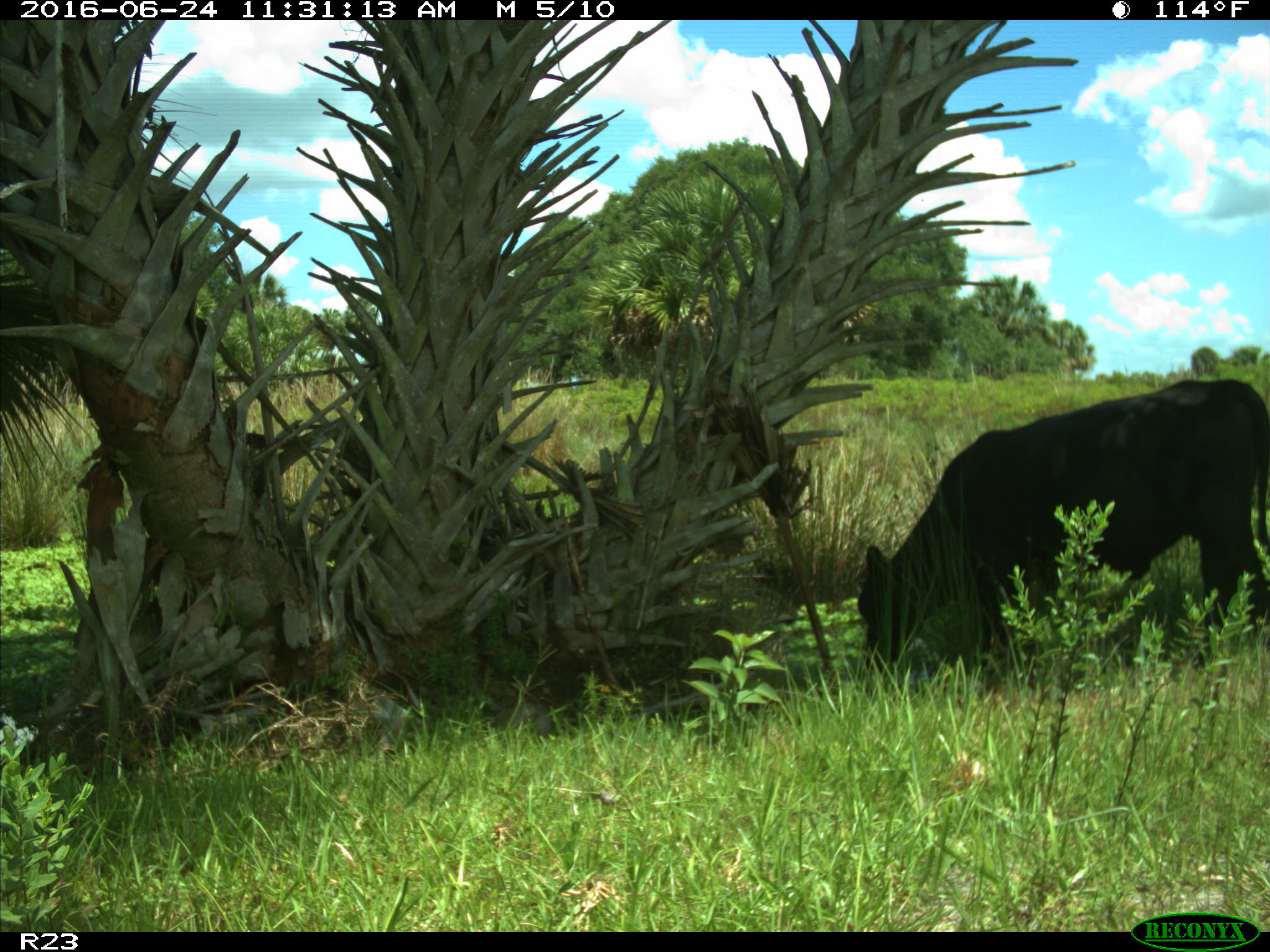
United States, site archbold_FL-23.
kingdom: Animalia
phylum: Chordata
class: Mammalia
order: Artiodactyla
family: Bovidae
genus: Bos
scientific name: Bos taurus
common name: domestic cow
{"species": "Bos taurus (domestic cow)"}